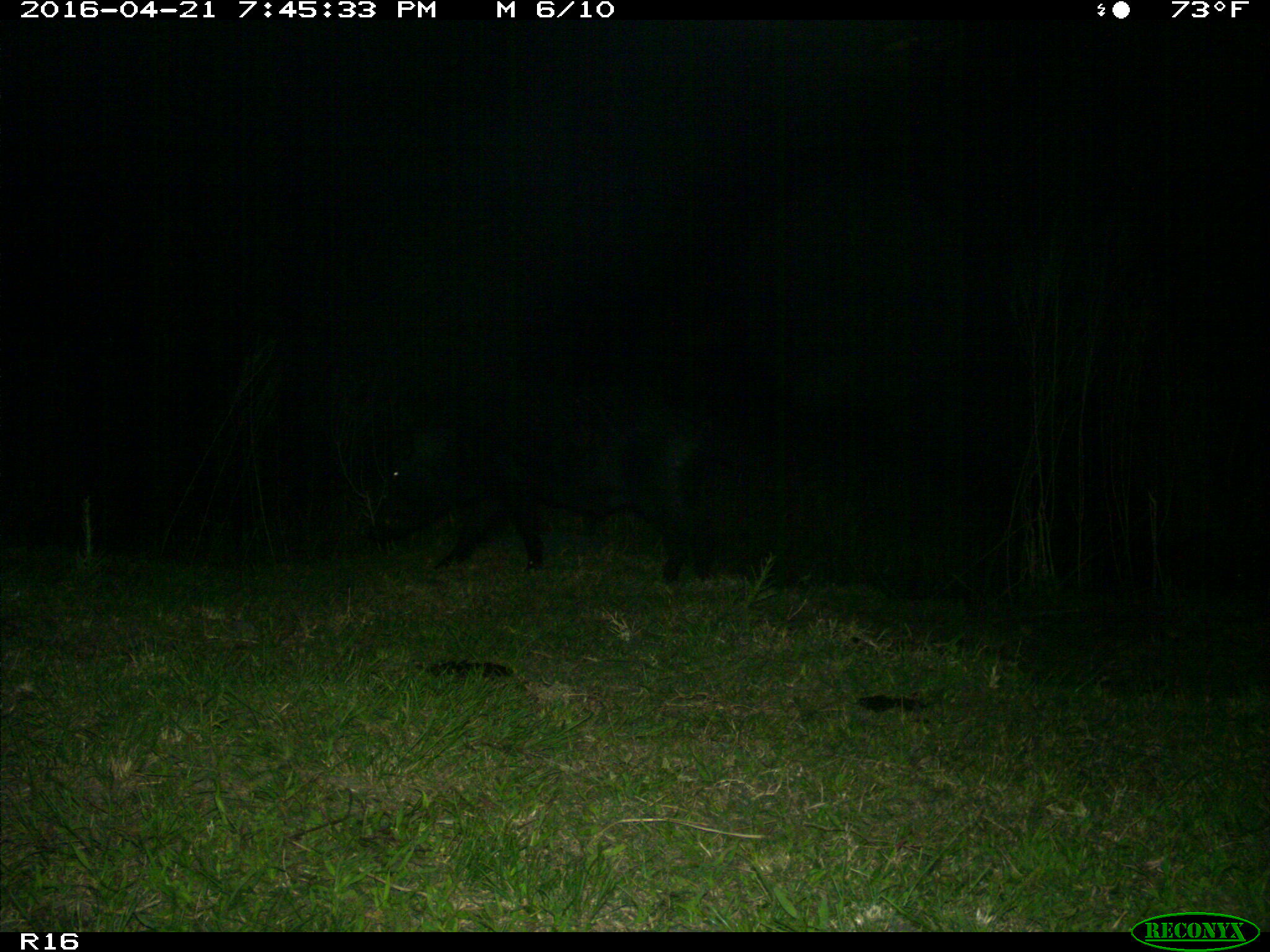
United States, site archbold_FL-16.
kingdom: Animalia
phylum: Chordata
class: Mammalia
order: Artiodactyla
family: Suidae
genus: Sus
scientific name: Sus scrofa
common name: wild boar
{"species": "Sus scrofa (wild boar)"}